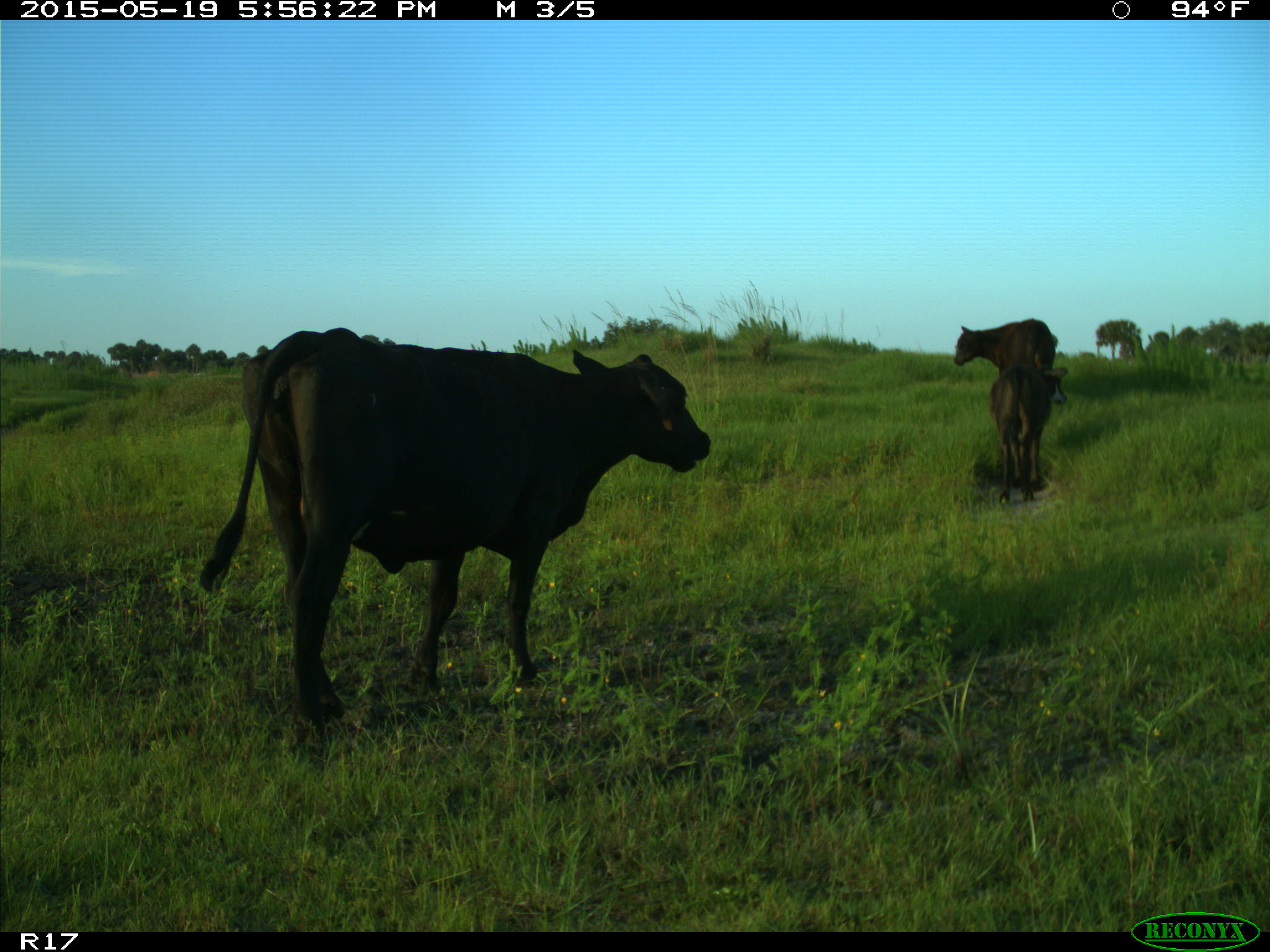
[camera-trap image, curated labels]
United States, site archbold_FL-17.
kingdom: Animalia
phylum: Chordata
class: Mammalia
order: Artiodactyla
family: Bovidae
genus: Bos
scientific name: Bos taurus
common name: domestic cow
Bos taurus (domestic cow).